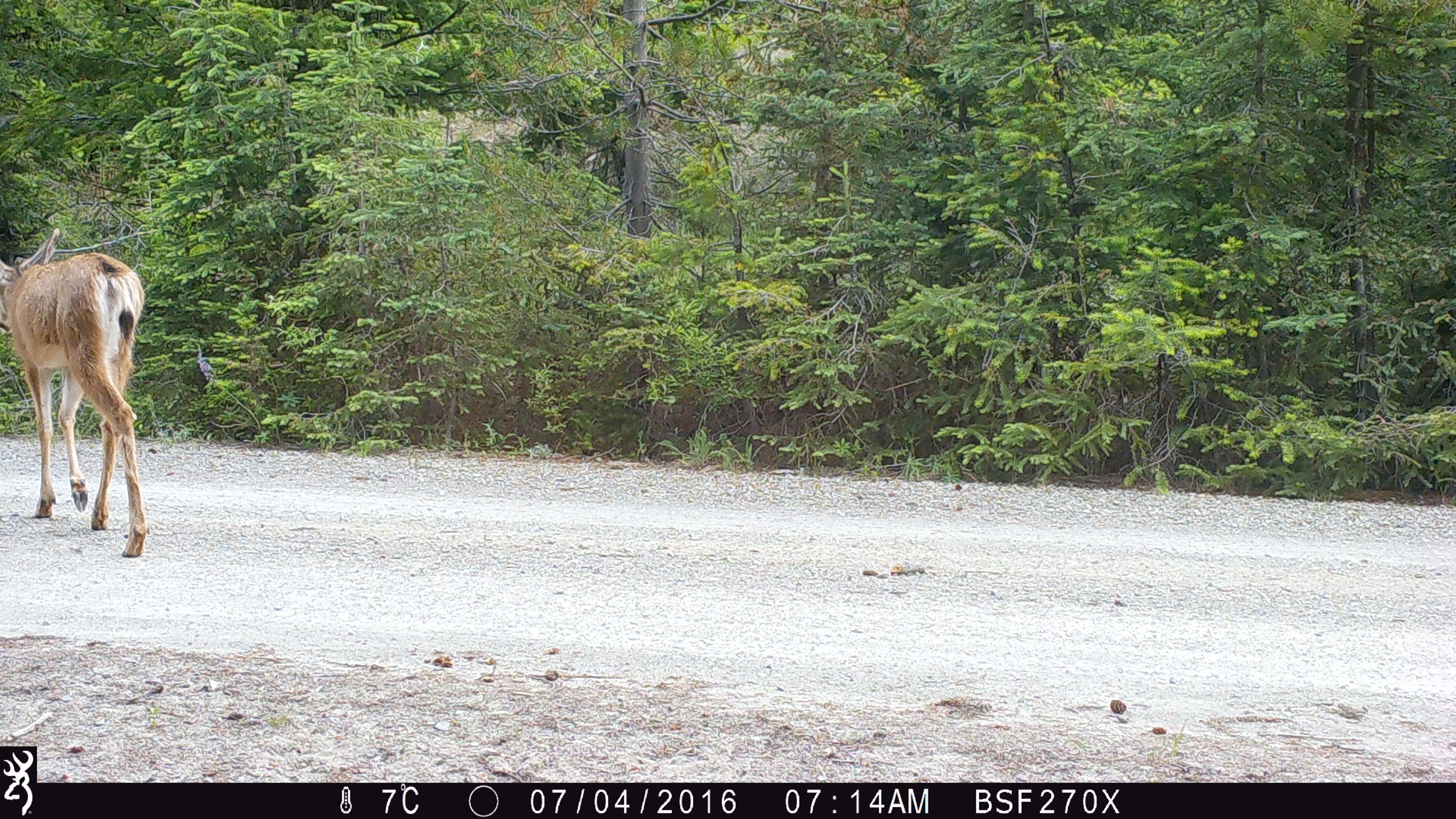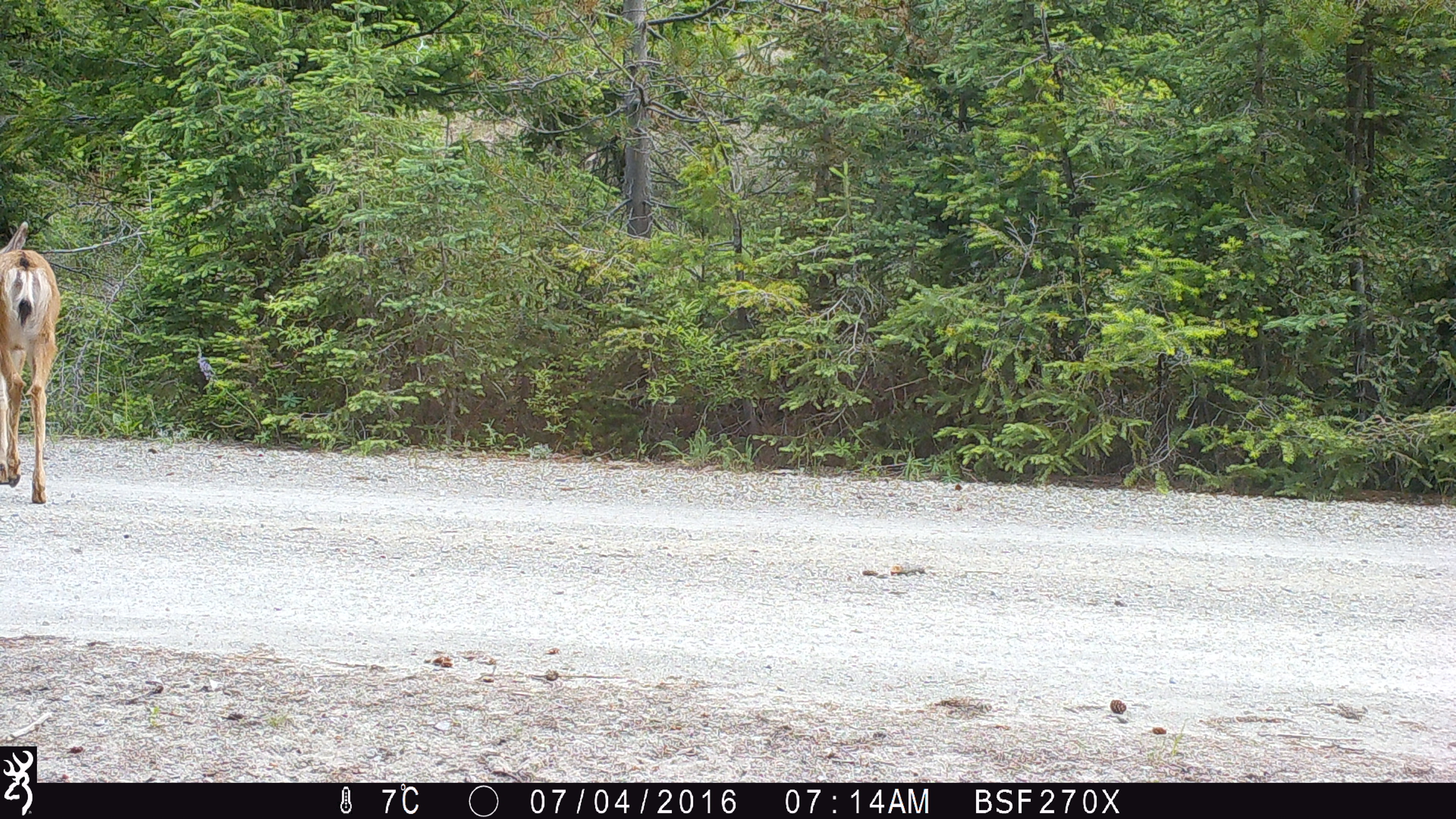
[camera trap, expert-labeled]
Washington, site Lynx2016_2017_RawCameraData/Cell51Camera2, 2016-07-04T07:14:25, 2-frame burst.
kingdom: Animalia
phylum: Chordata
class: Mammalia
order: Artiodactyla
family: Cervidae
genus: Odocoileus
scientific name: Odocoileus hemionus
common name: mule deer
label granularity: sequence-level